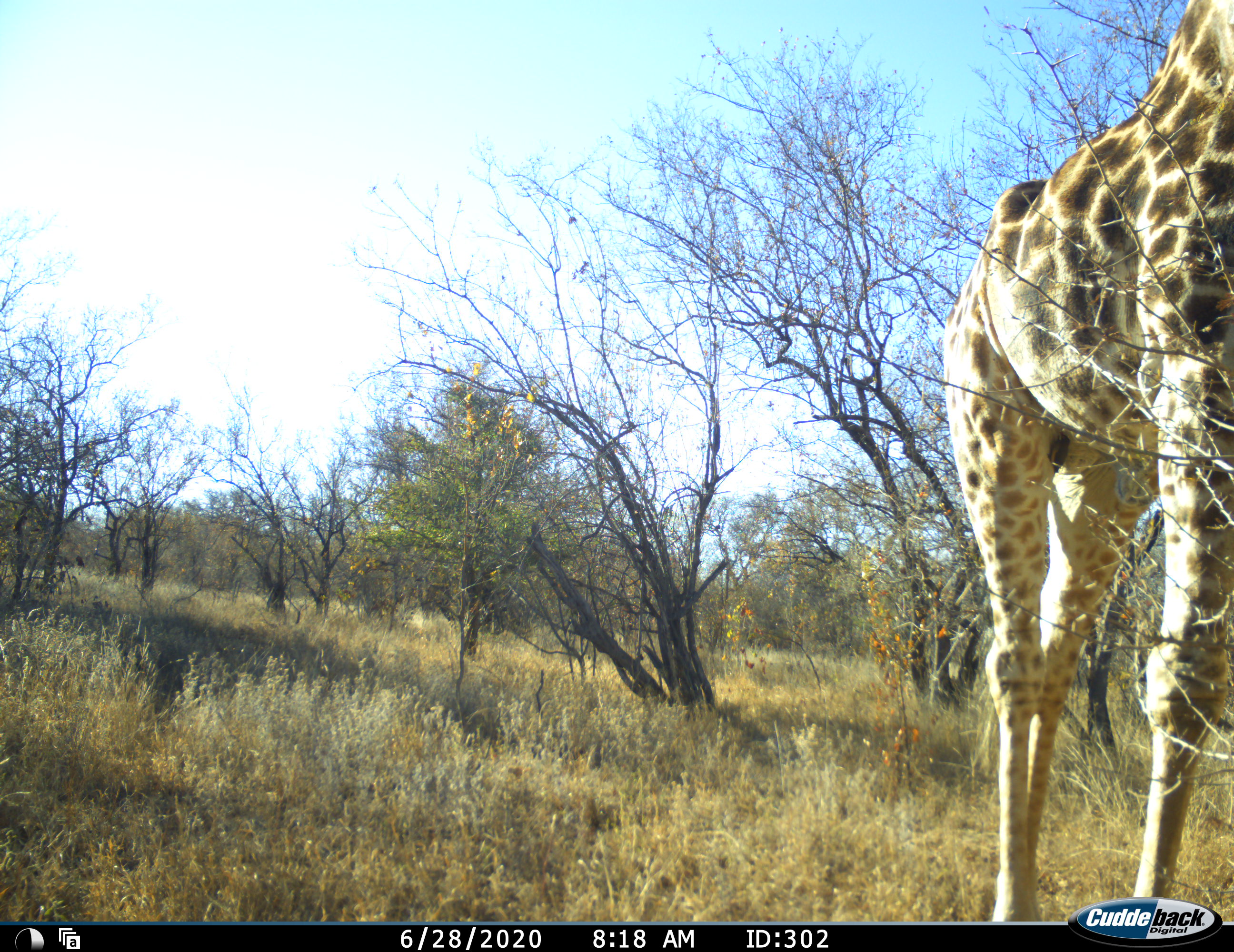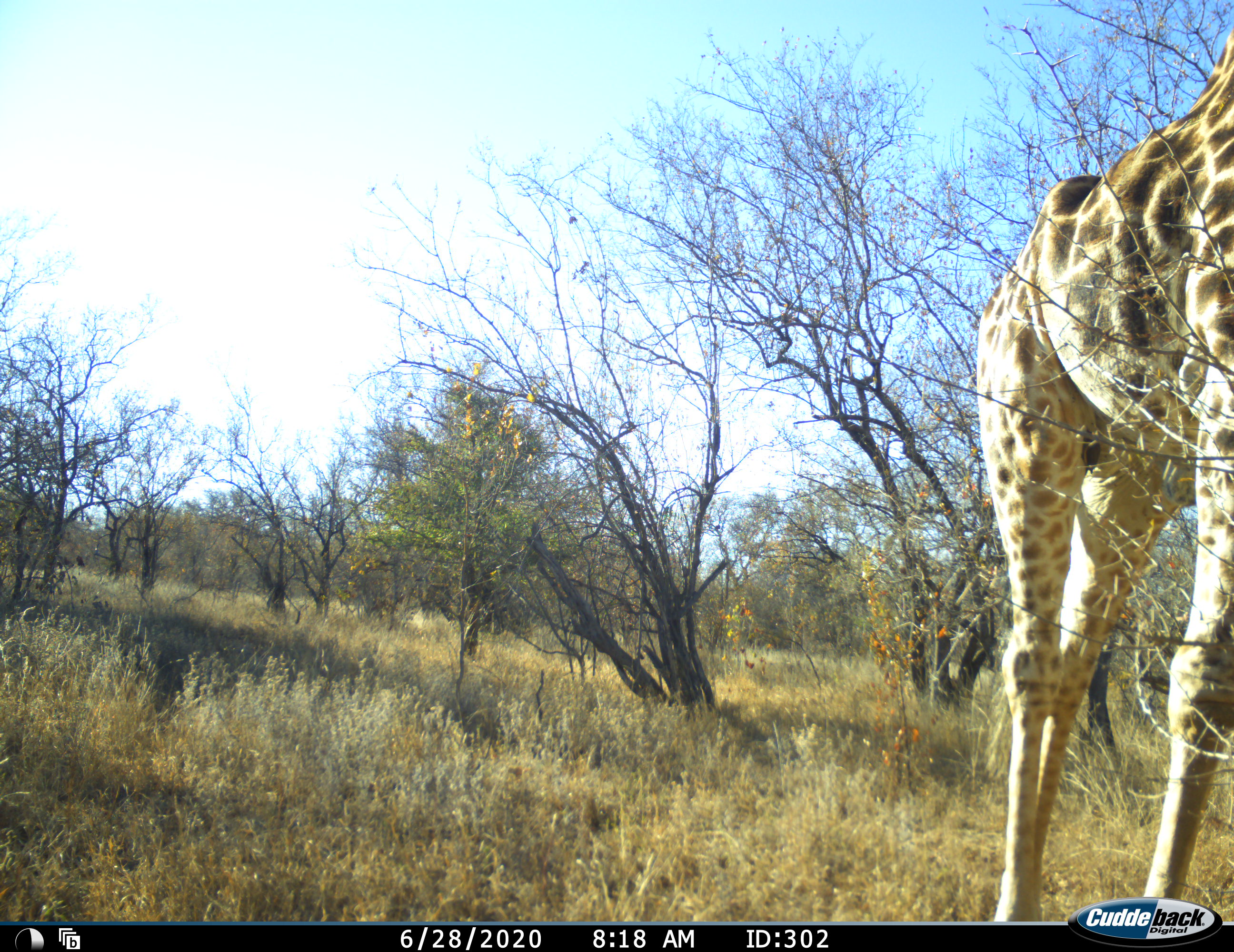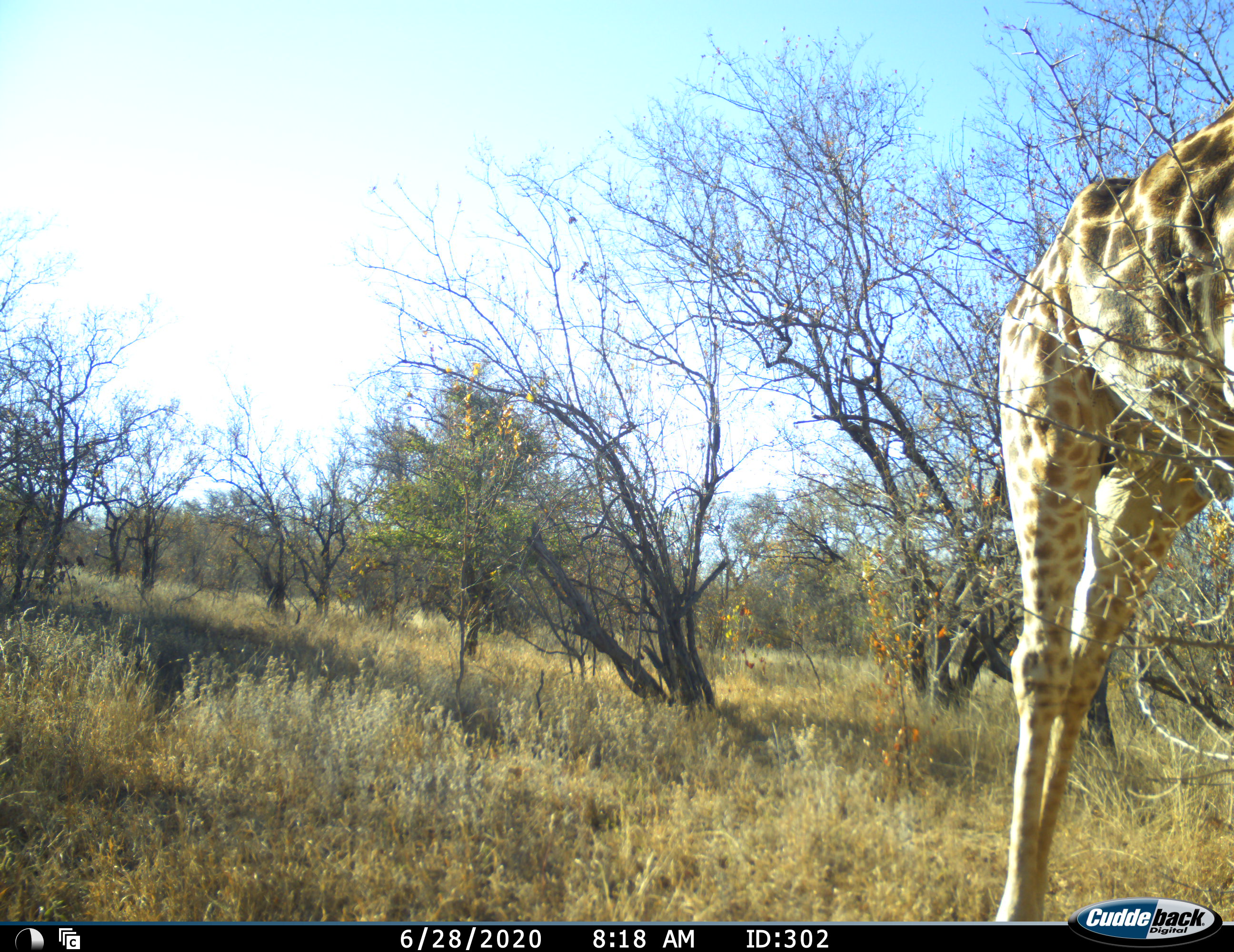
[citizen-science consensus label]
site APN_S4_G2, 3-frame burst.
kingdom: Animalia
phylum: Chordata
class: Mammalia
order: Artiodactyla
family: Giraffidae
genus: Giraffa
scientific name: Giraffa camelopardalis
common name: giraffe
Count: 1.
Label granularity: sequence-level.